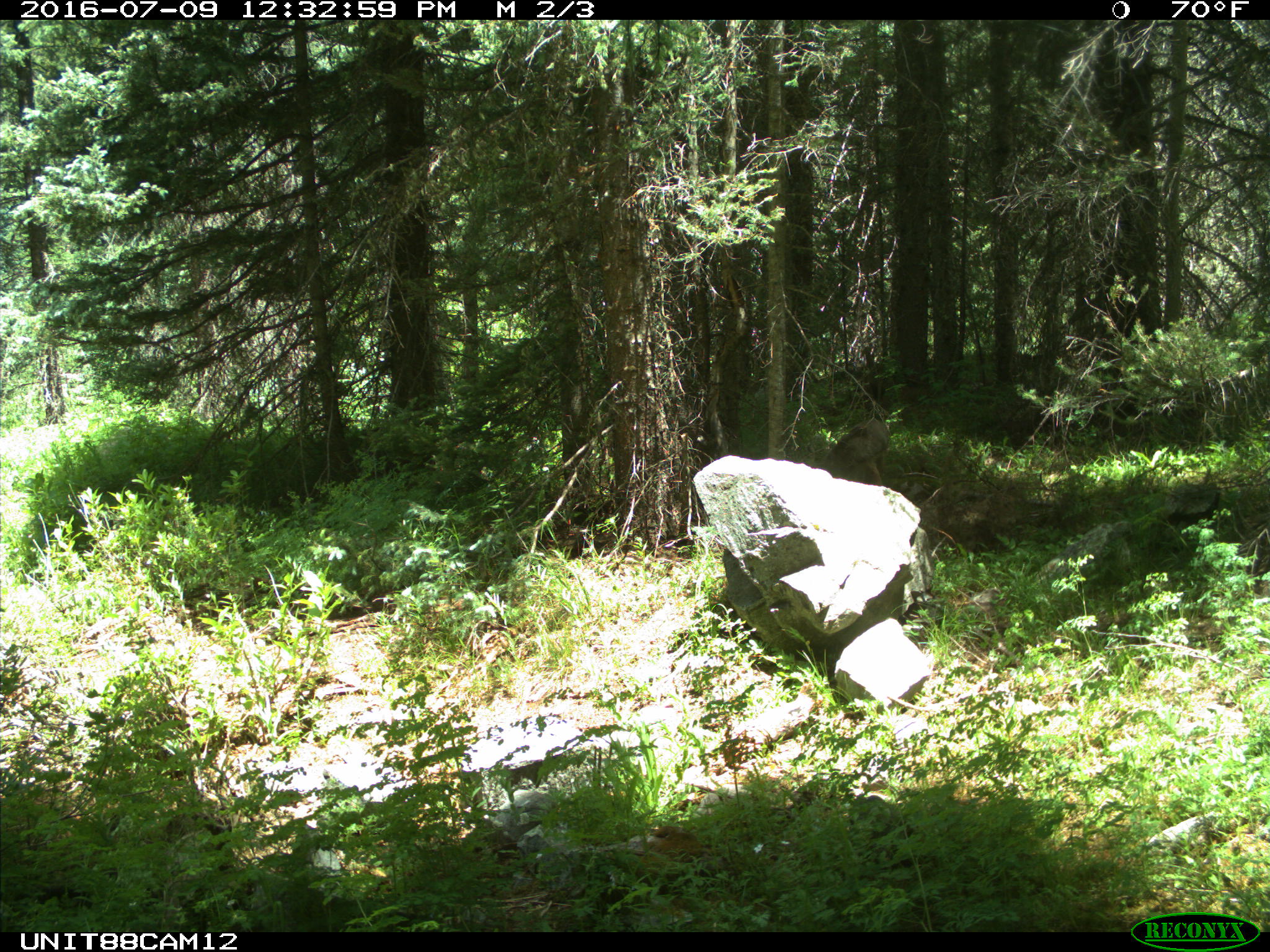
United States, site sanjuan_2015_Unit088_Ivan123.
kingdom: Animalia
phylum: Chordata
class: Mammalia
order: Carnivora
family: Canidae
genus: Canis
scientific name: Canis latrans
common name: coyote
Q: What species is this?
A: Canis latrans (coyote).